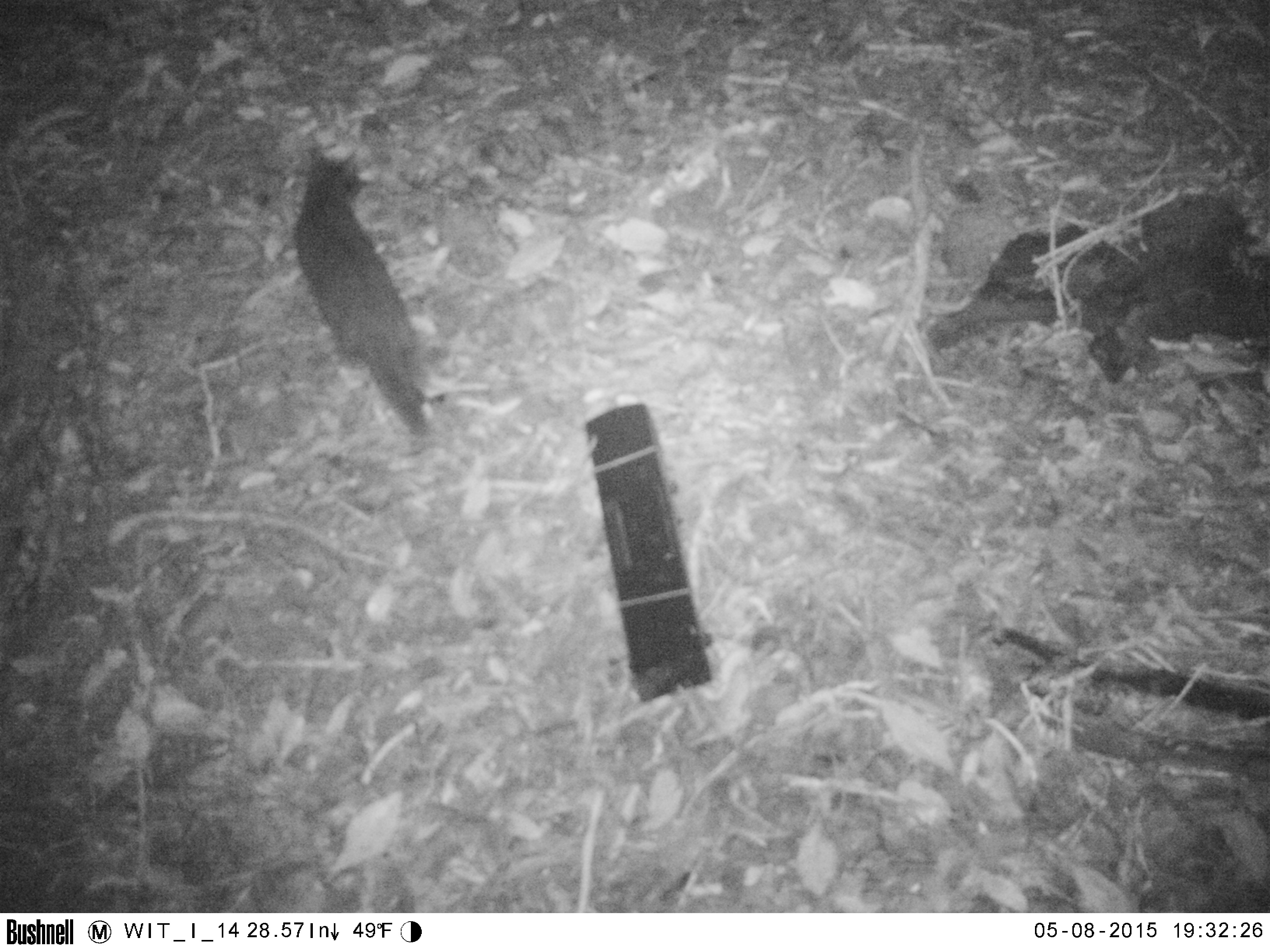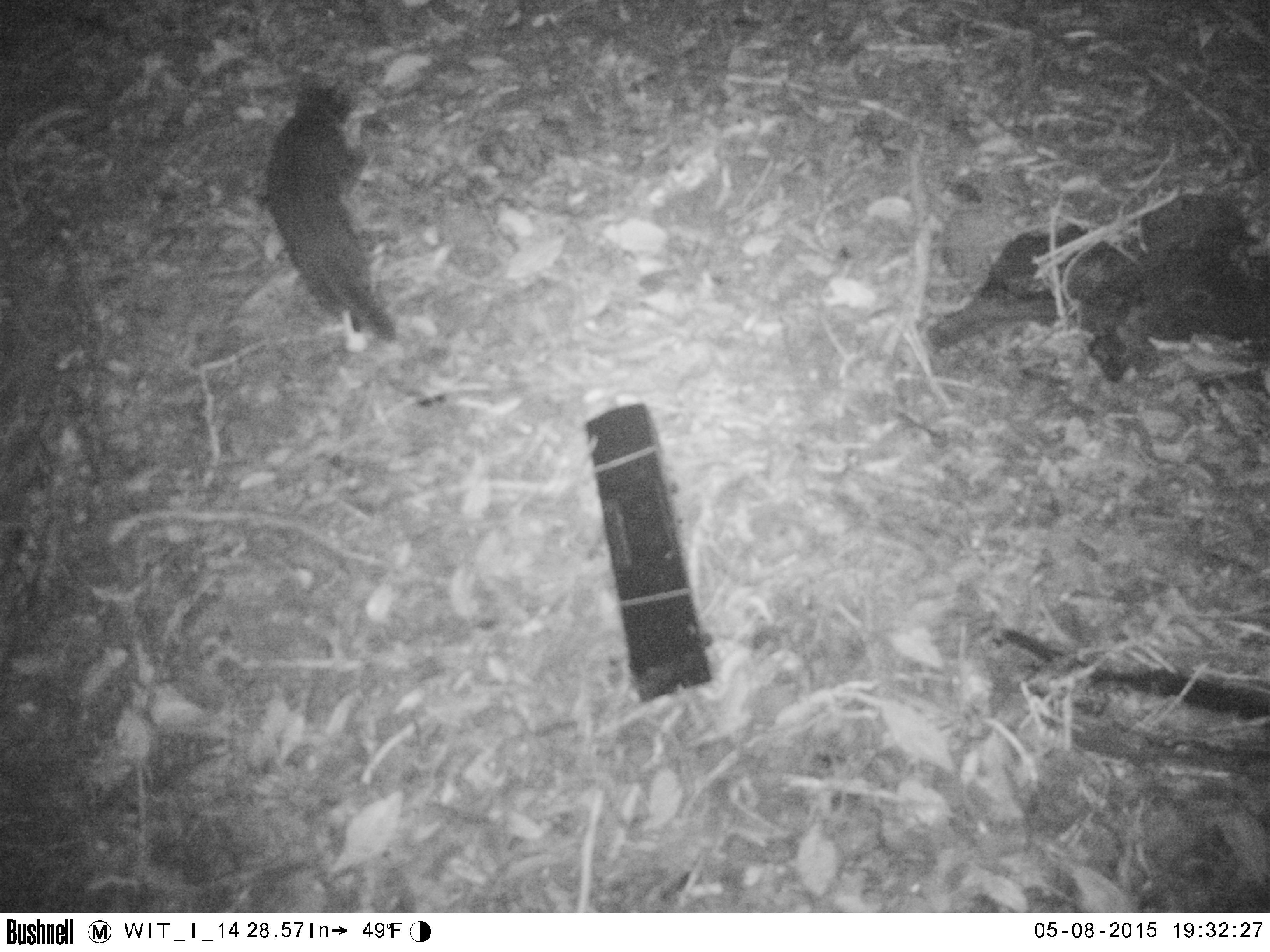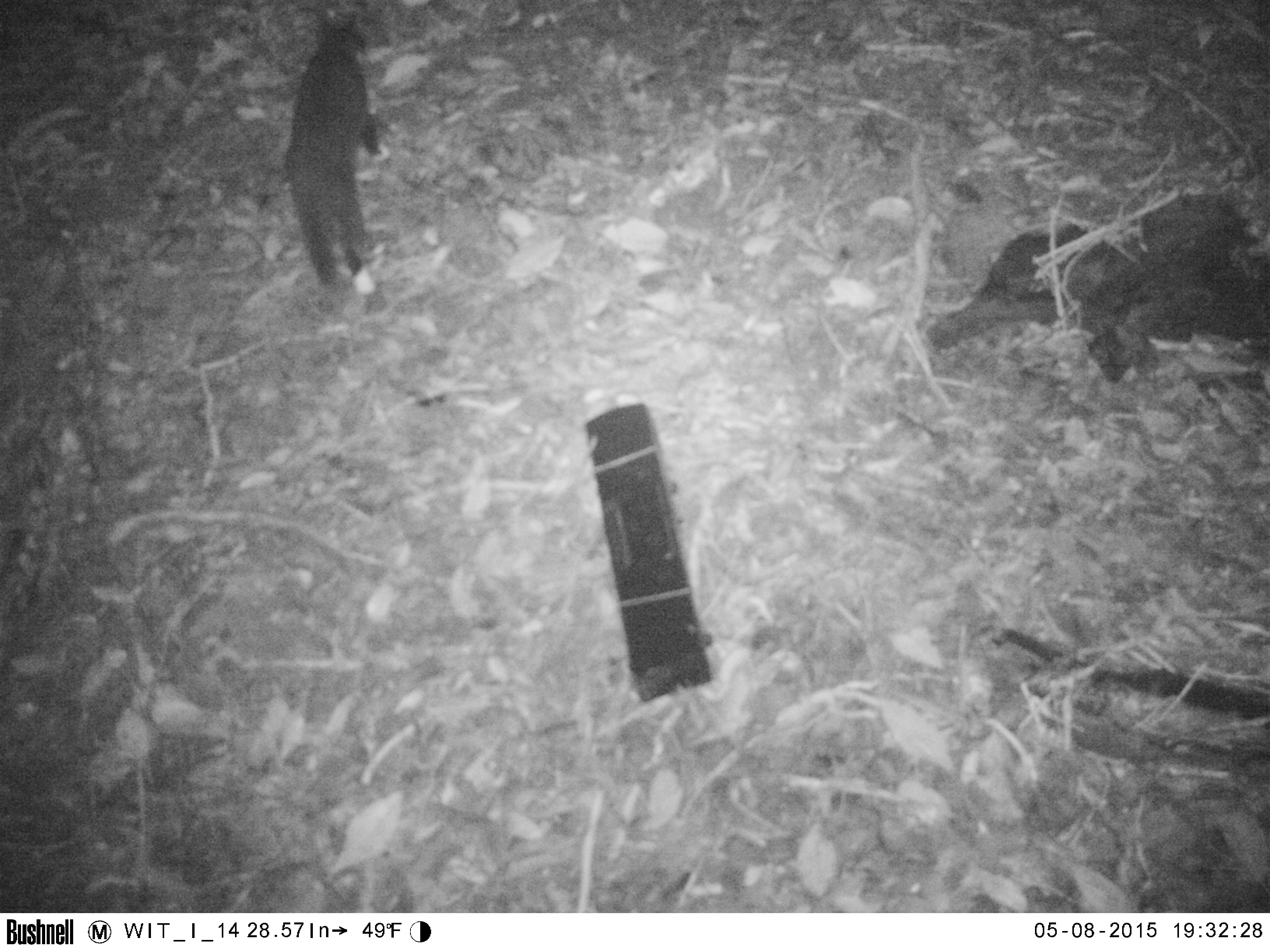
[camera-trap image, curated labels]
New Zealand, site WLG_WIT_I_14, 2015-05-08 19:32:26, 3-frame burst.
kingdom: Animalia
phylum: Chordata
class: Mammalia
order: Carnivora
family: Felidae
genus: Felis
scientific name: Felis catus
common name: domestic cat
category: cat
Cat (domestic cat) (Felis catus).